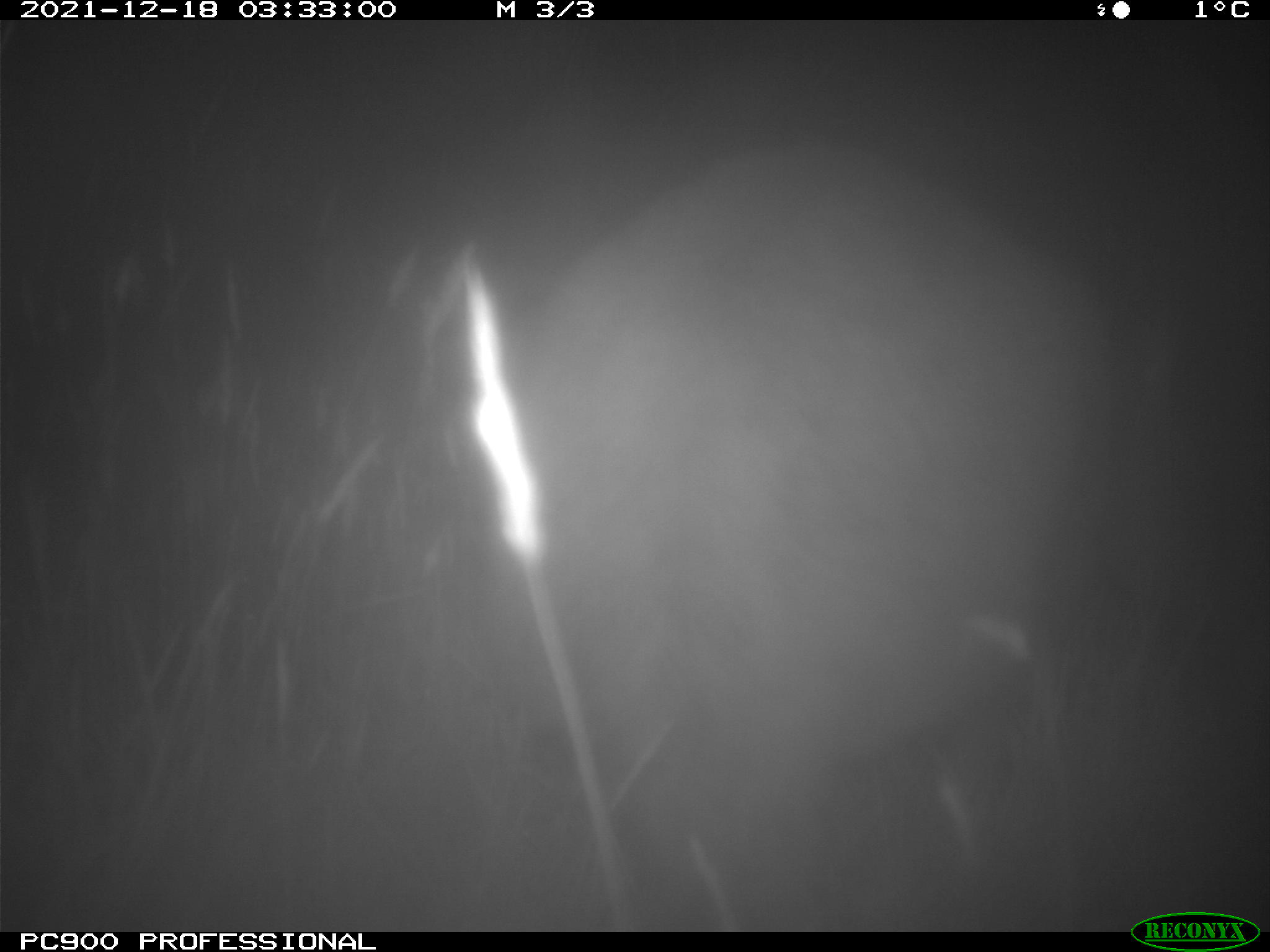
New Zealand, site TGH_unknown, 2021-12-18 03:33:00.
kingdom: Animalia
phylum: Chordata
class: Mammalia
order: Diprotodontia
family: Macropodidae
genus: Notamacropus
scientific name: Notamacropus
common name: wallaby